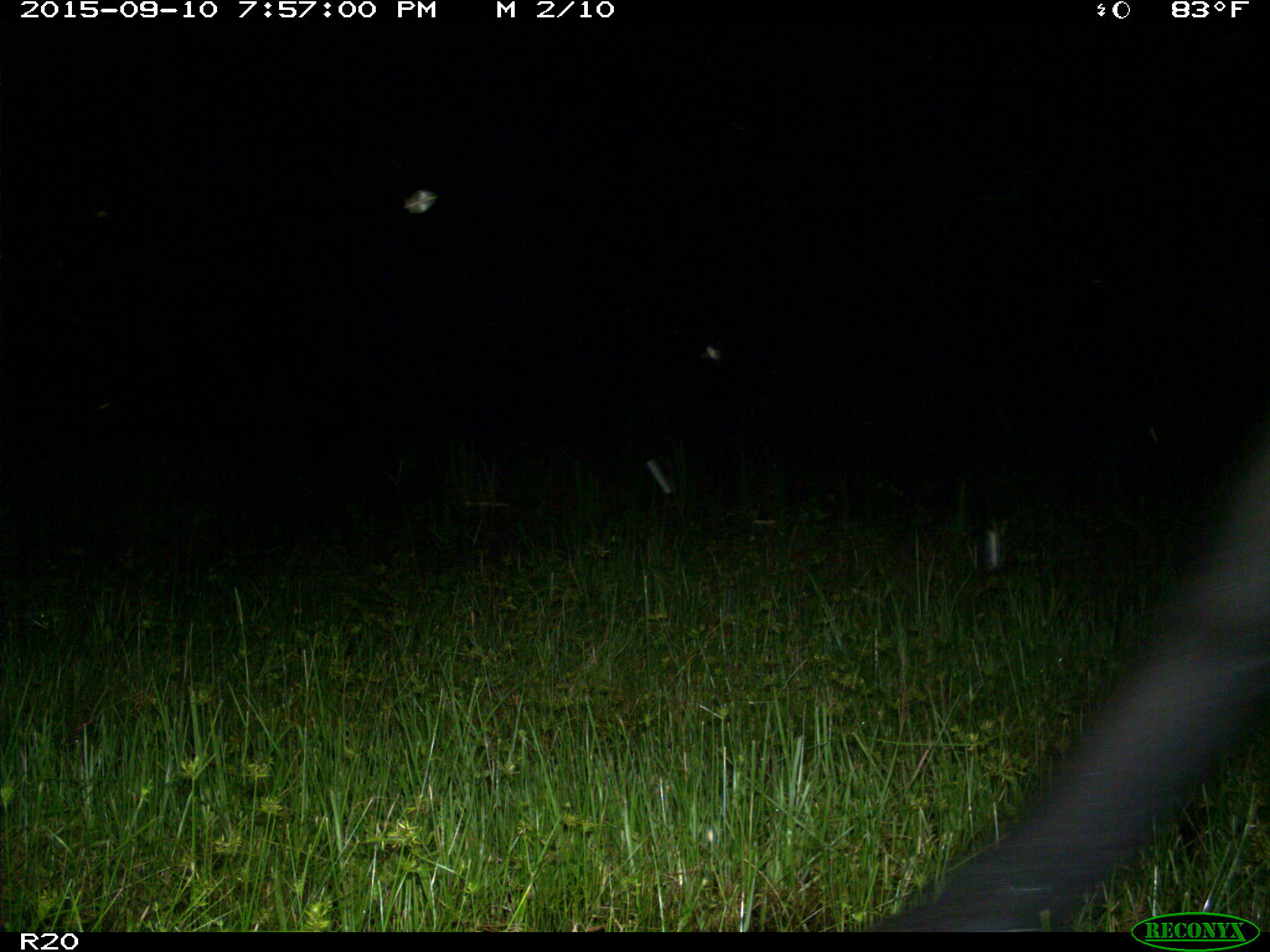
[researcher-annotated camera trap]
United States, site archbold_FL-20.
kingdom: Animalia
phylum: Chordata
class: Mammalia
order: Artiodactyla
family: Bovidae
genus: Bos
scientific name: Bos taurus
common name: domestic cow